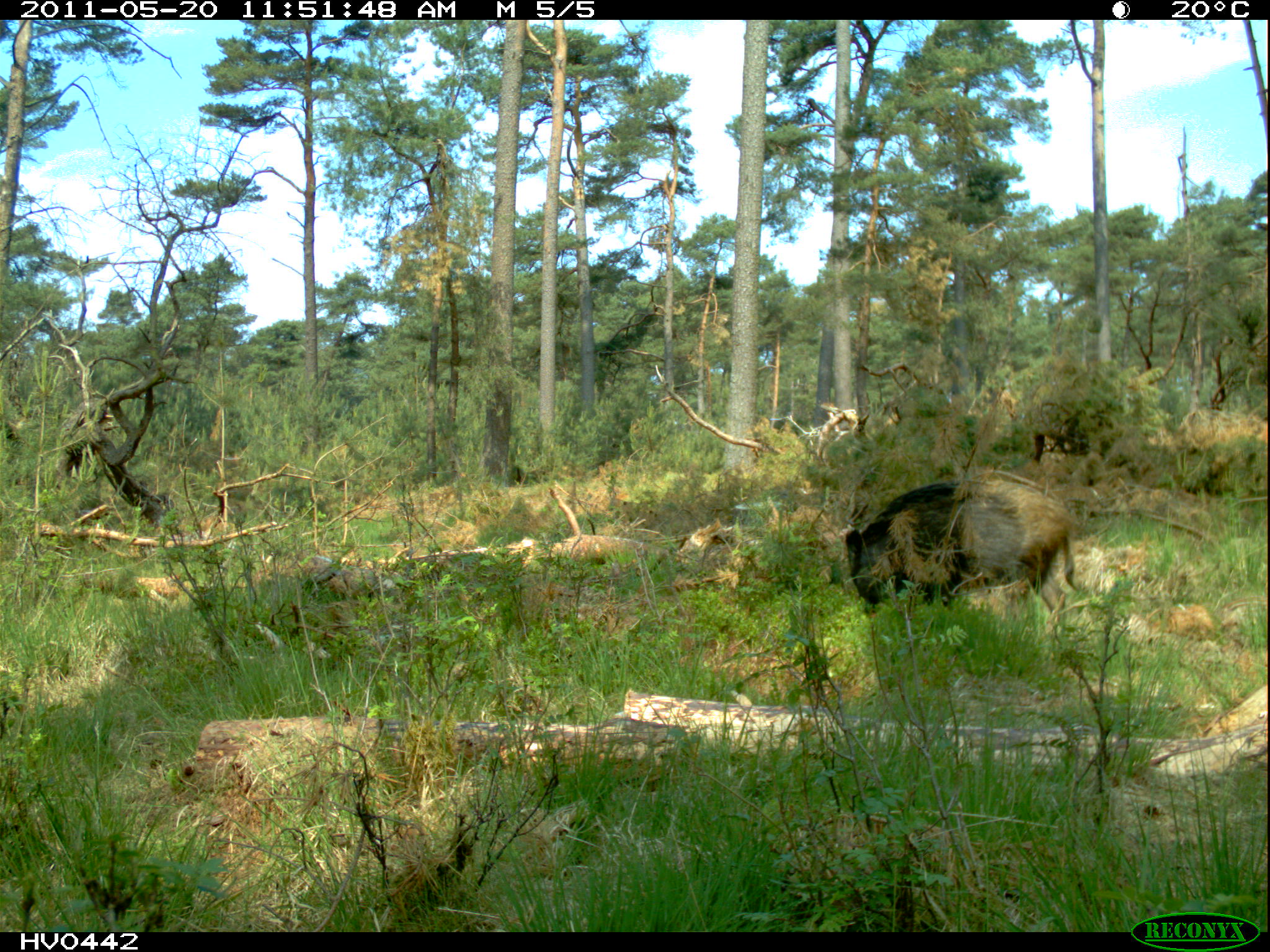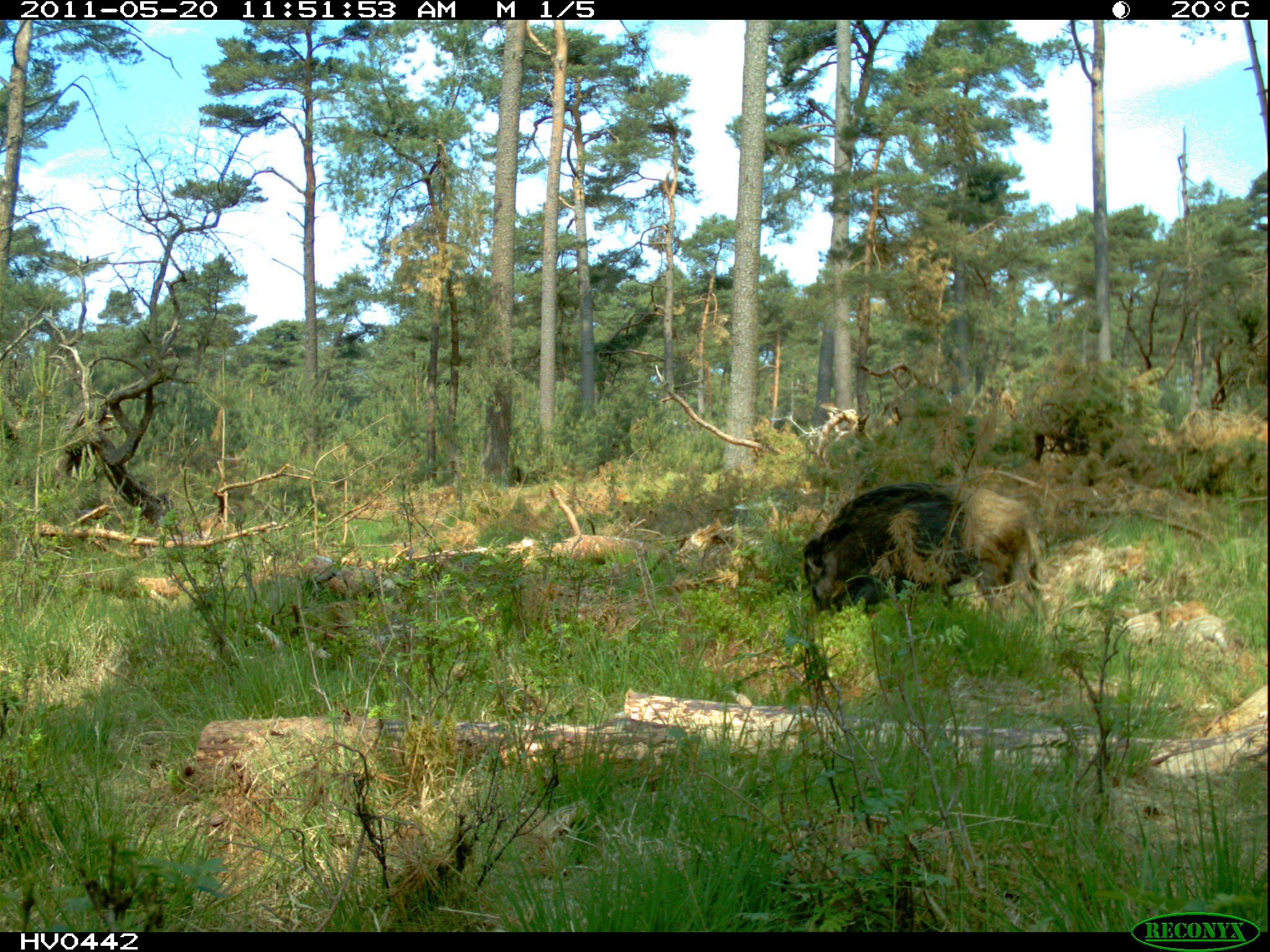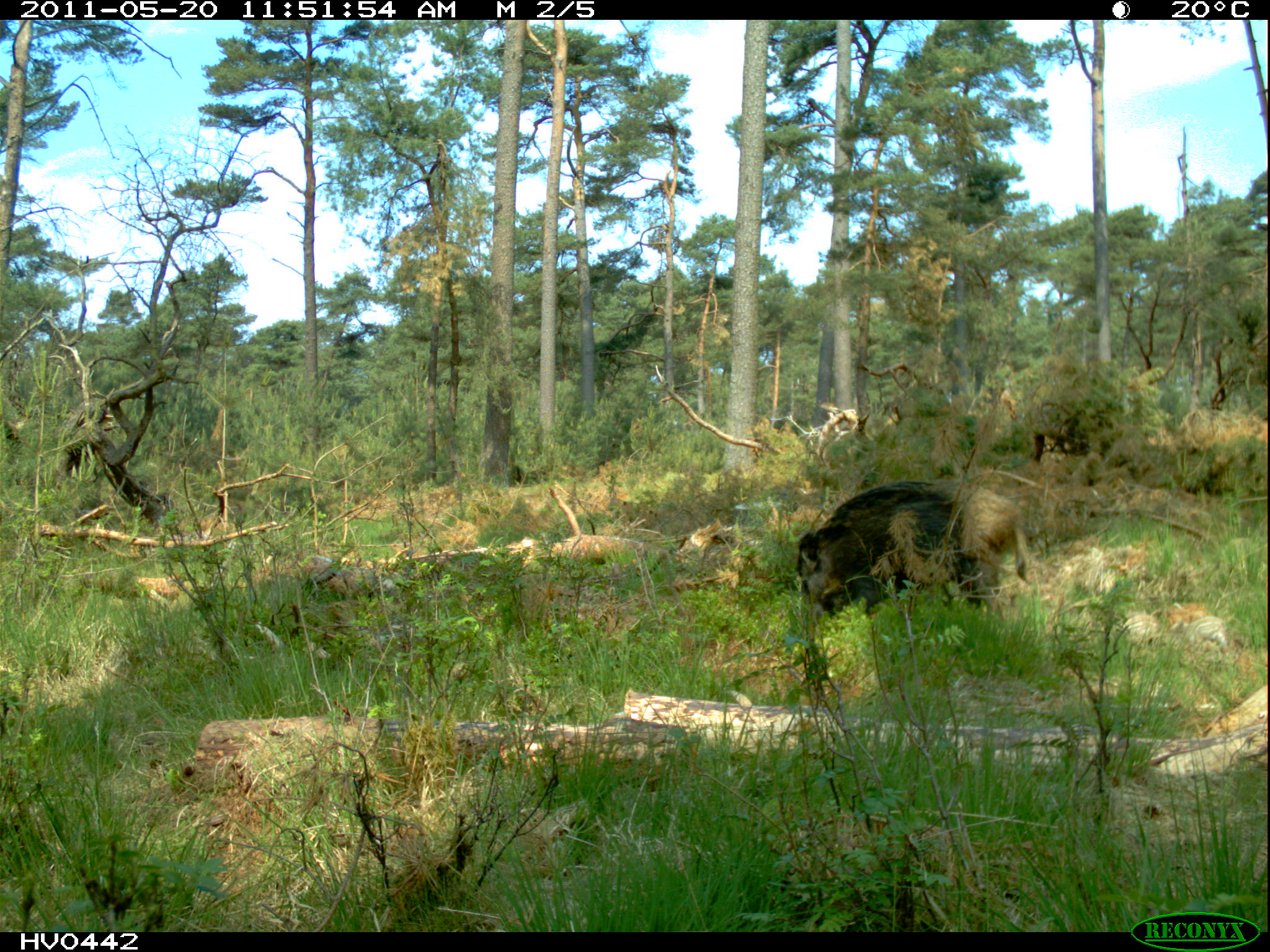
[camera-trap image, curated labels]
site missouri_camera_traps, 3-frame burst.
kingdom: Animalia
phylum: Chordata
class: Mammalia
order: Artiodactyla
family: Suidae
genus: Sus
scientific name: Sus scrofa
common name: wild boar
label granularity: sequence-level